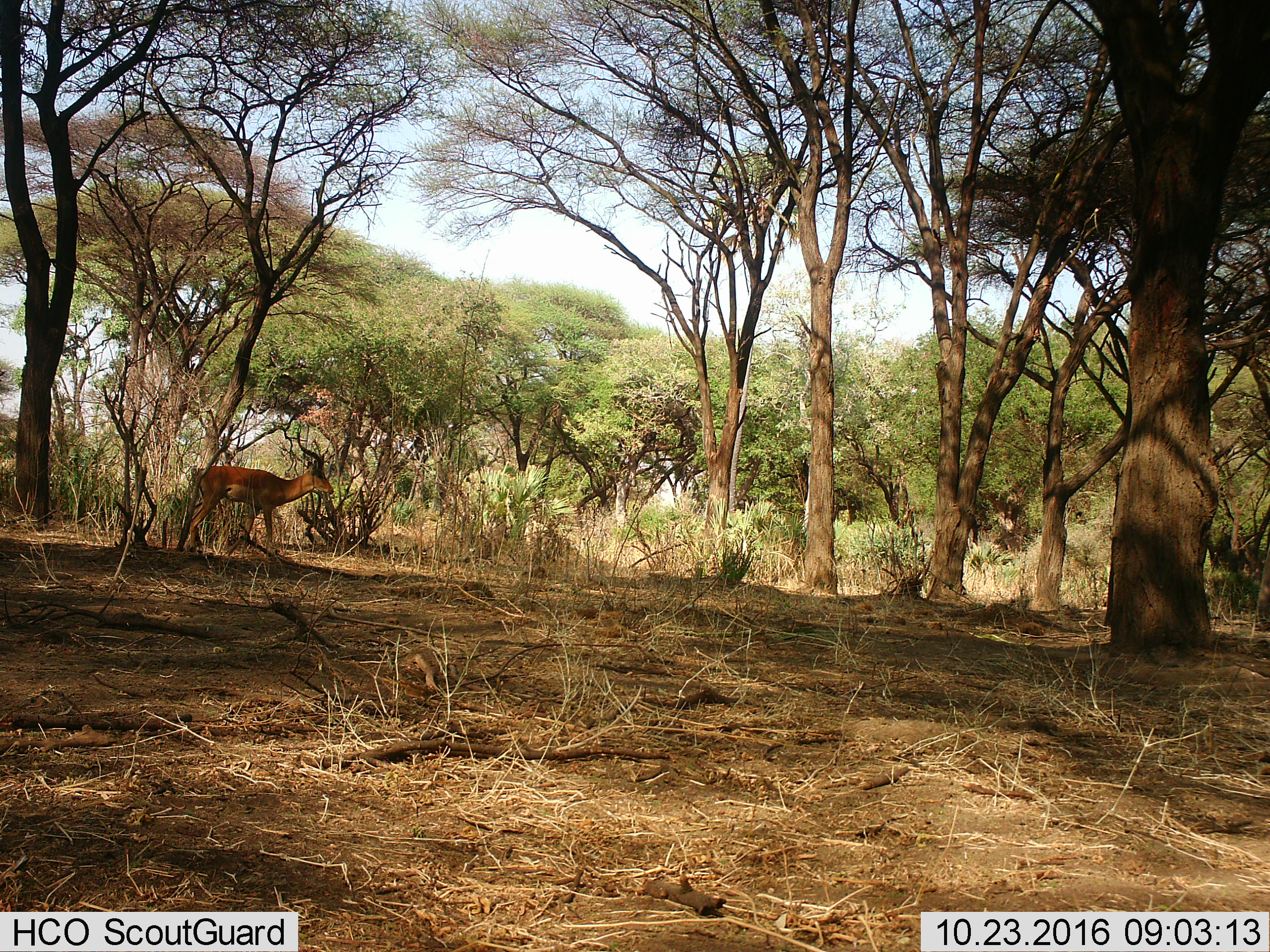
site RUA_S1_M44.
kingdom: Animalia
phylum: Chordata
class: Mammalia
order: Artiodactyla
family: Bovidae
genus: Aepyceros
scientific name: Aepyceros melampus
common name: impala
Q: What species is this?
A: Impala (Aepyceros melampus).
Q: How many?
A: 1.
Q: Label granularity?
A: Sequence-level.